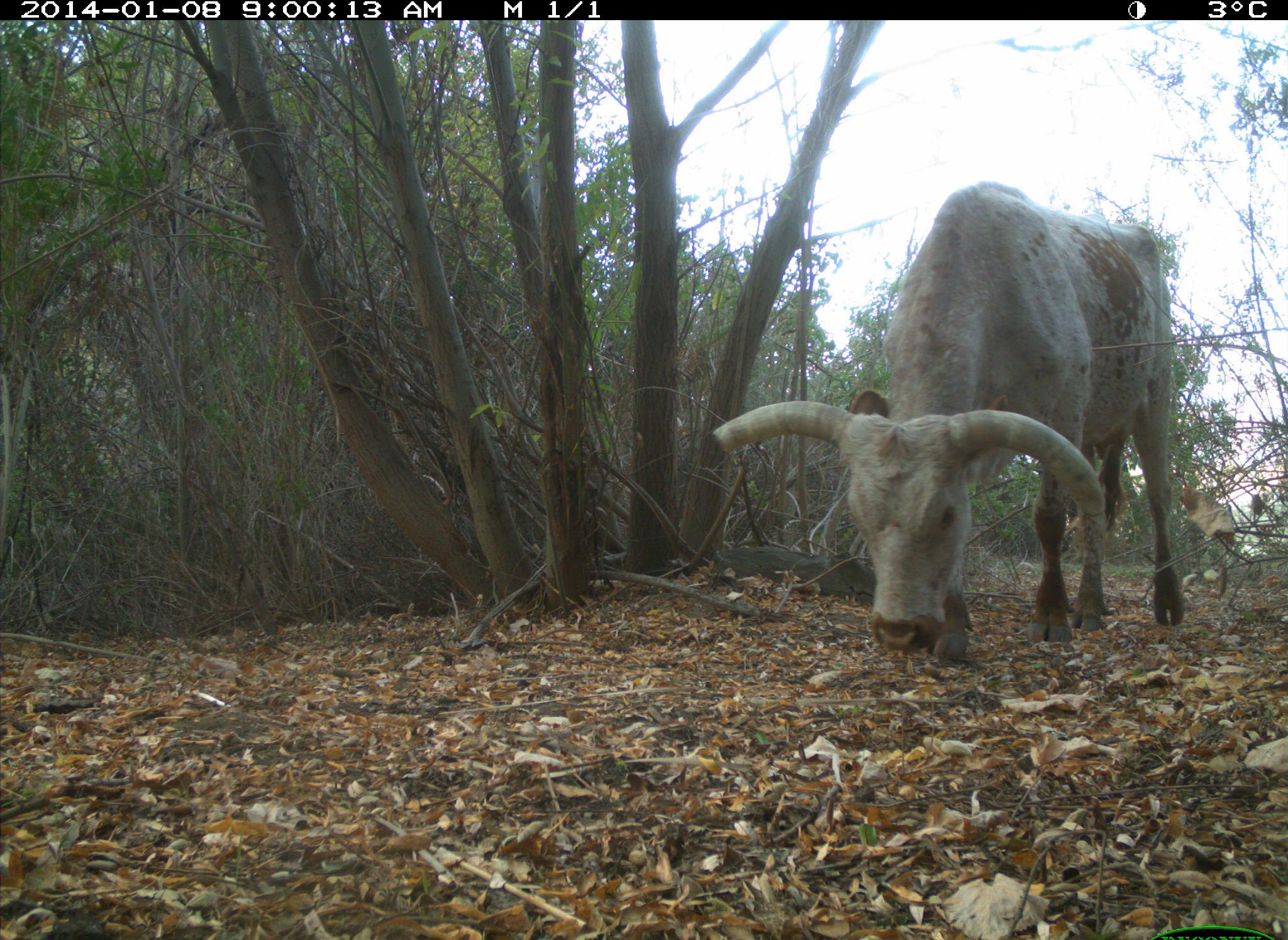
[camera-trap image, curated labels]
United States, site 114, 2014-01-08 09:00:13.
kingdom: Animalia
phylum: Chordata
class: Mammalia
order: Artiodactyla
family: Bovidae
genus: Bos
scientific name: Bos taurus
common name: cow